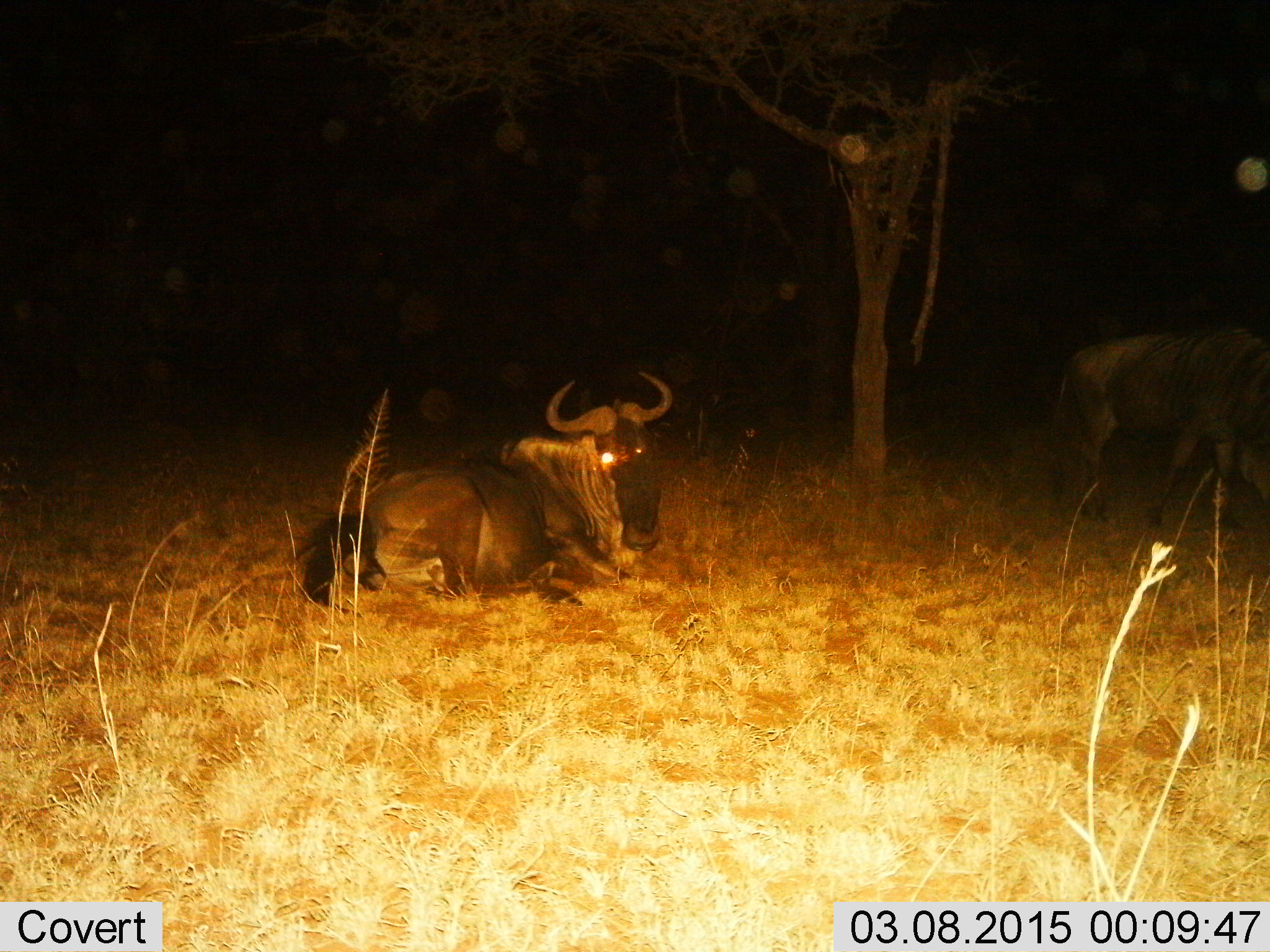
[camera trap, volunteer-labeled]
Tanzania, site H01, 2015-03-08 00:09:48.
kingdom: Animalia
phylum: Chordata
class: Mammalia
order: Artiodactyla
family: Bovidae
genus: Connochaetes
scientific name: Connochaetes taurinus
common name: blue wildebeest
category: wildebeest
Wildebeest (blue wildebeest) (Connochaetes taurinus), count 2. Behavior (volunteer vote fractions): standing 60%, resting 100%, moving 30%, interacting 0%. Young present (vote fraction): 0%. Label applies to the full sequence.